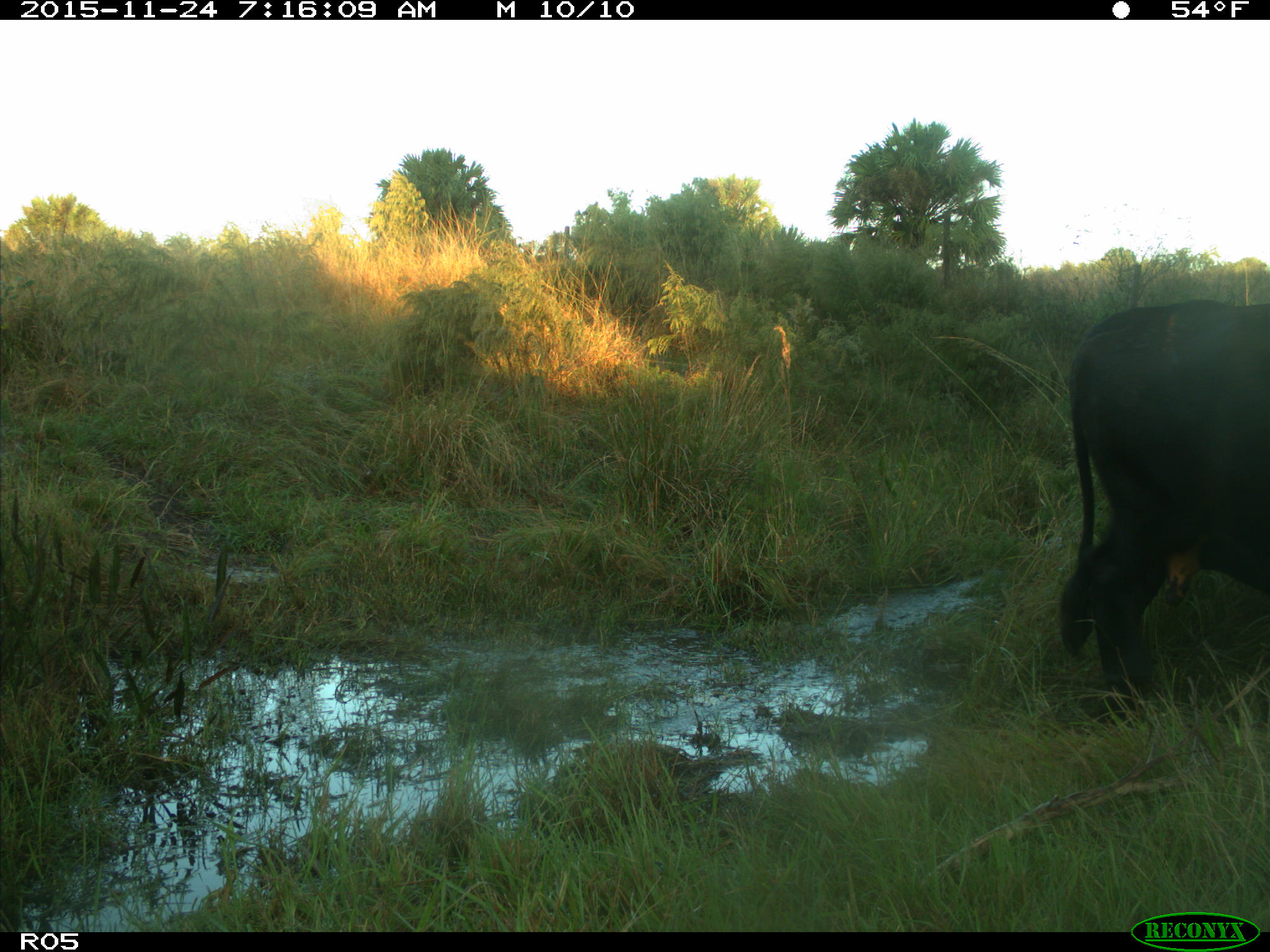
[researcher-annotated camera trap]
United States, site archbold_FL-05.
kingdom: Animalia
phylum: Chordata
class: Mammalia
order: Artiodactyla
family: Bovidae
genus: Bos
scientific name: Bos taurus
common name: domestic cow